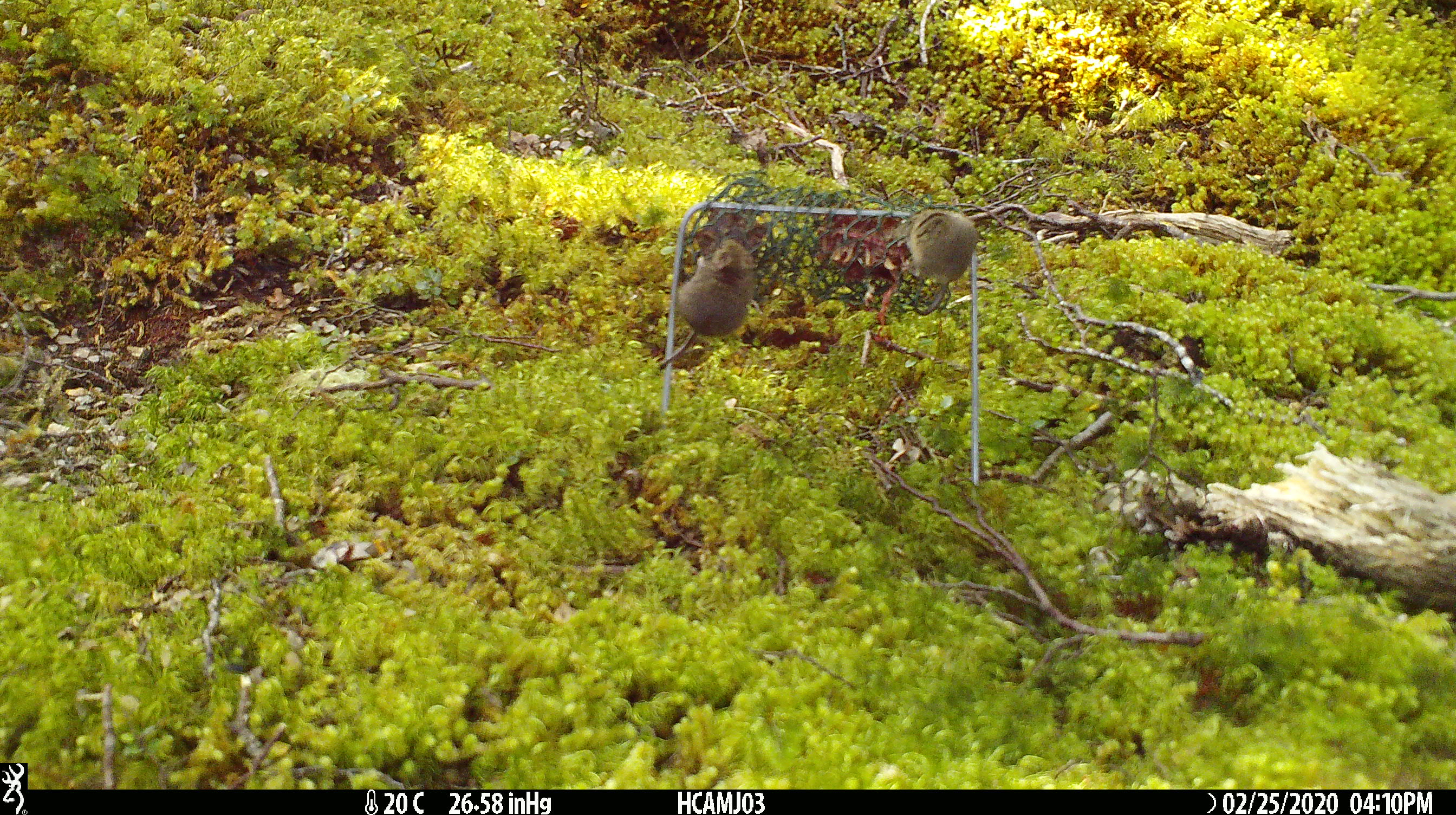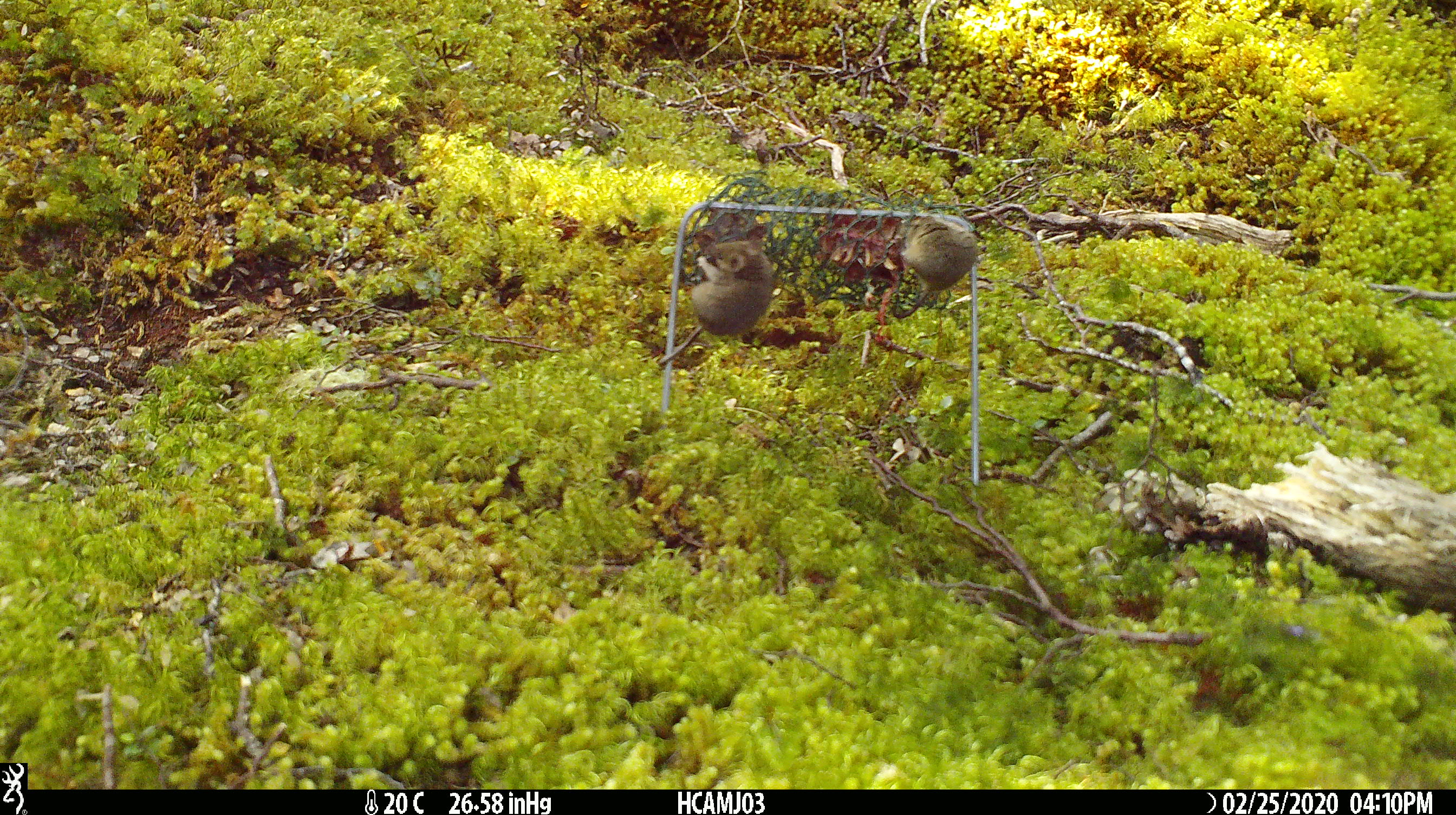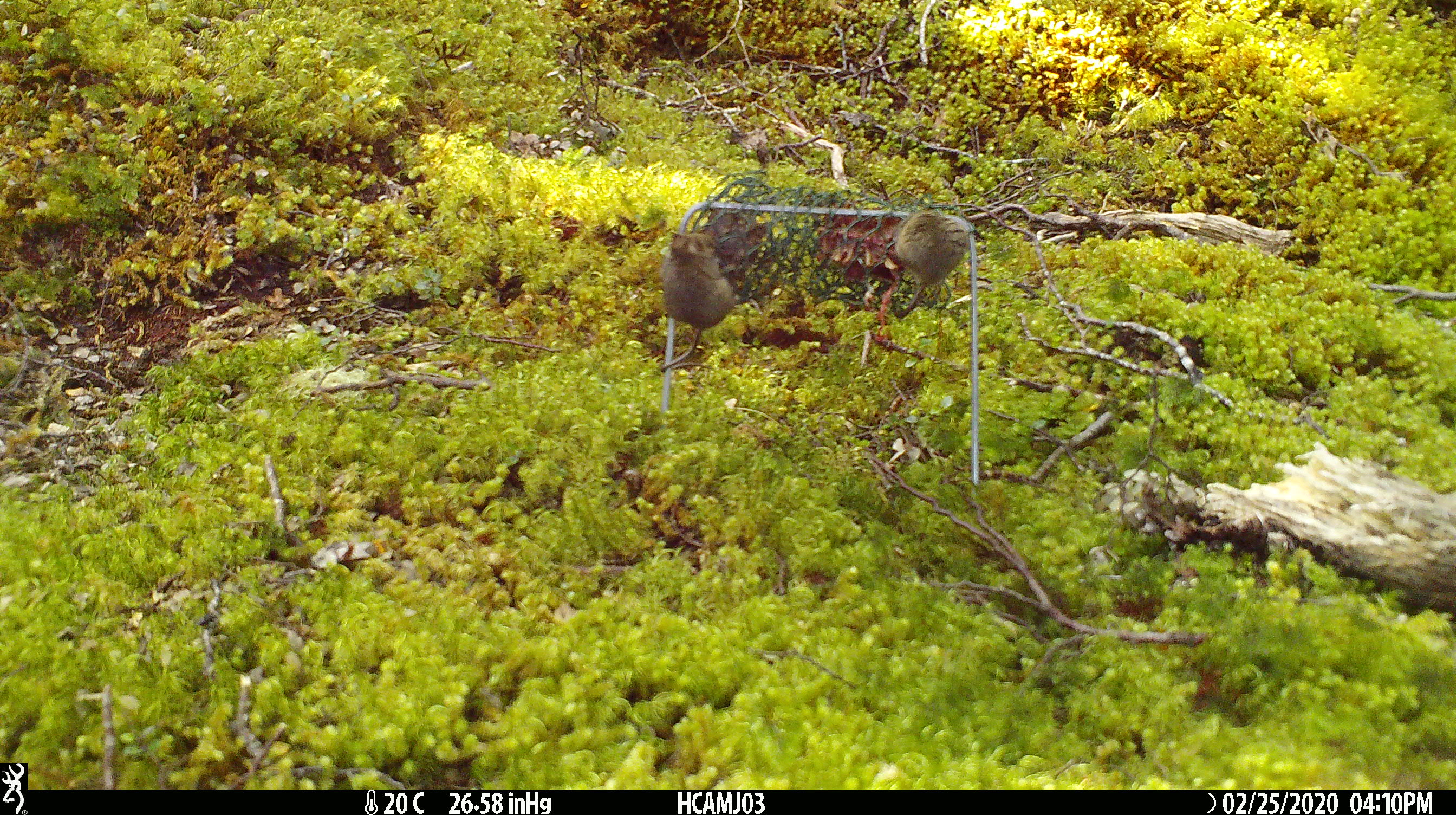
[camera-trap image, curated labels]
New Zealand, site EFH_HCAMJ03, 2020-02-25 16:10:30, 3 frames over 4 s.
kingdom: Animalia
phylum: Chordata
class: Mammalia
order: Rodentia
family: Muridae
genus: Mus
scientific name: Mus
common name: mouse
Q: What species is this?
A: Mouse (Mus).